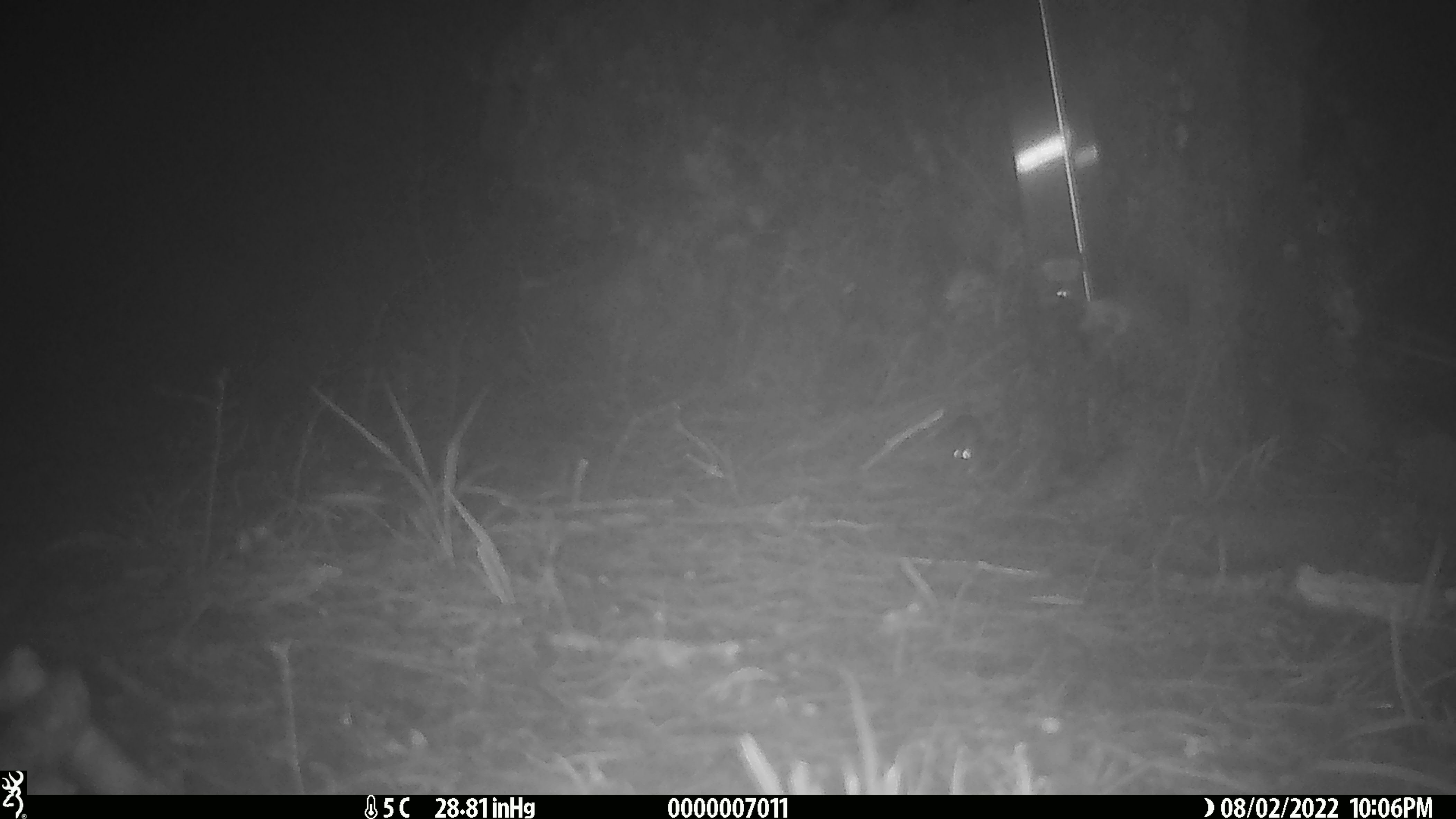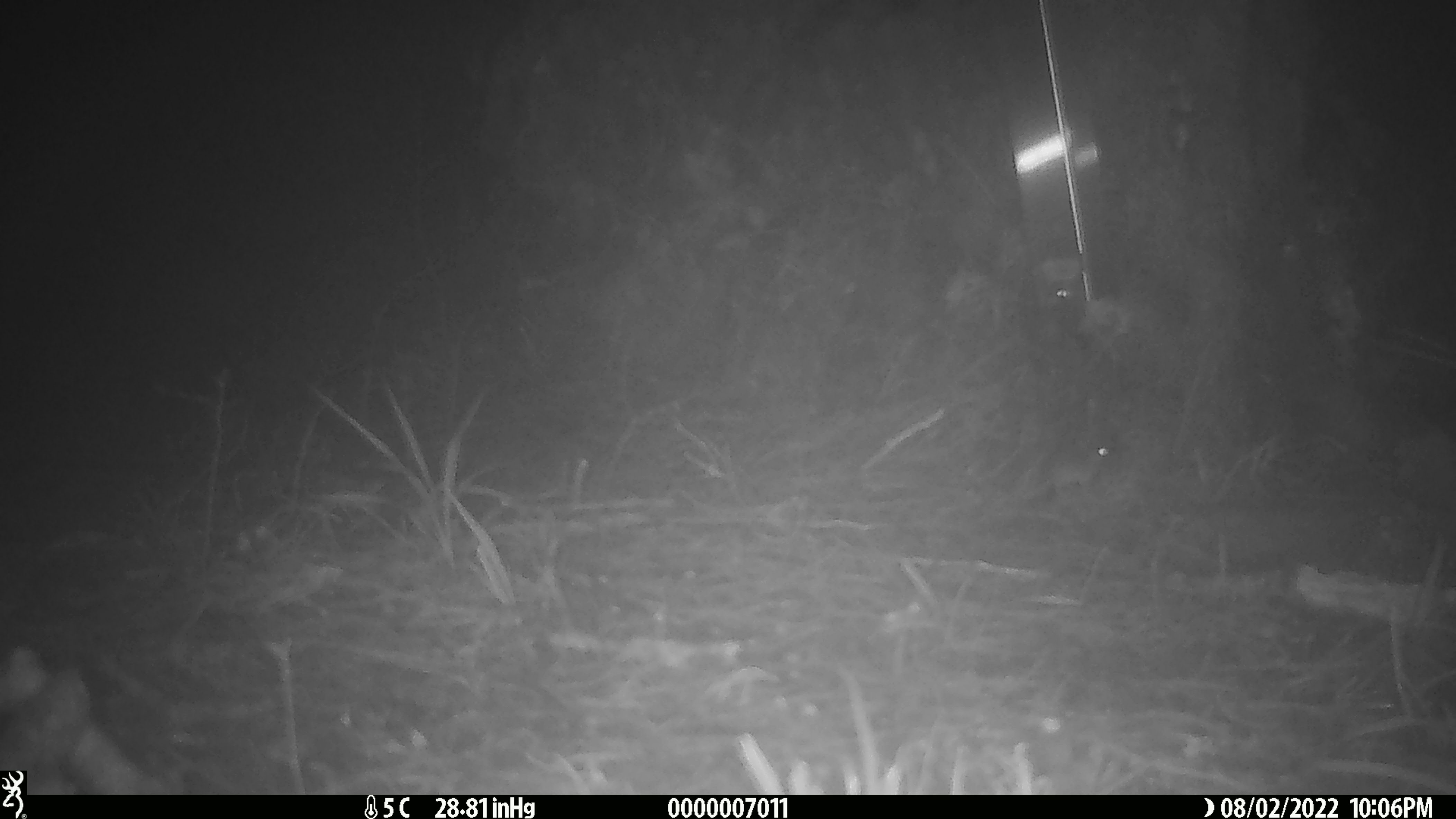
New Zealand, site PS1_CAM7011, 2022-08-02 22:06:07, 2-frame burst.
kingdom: Animalia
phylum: Chordata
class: Mammalia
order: Rodentia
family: Muridae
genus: Mus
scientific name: Mus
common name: mouse